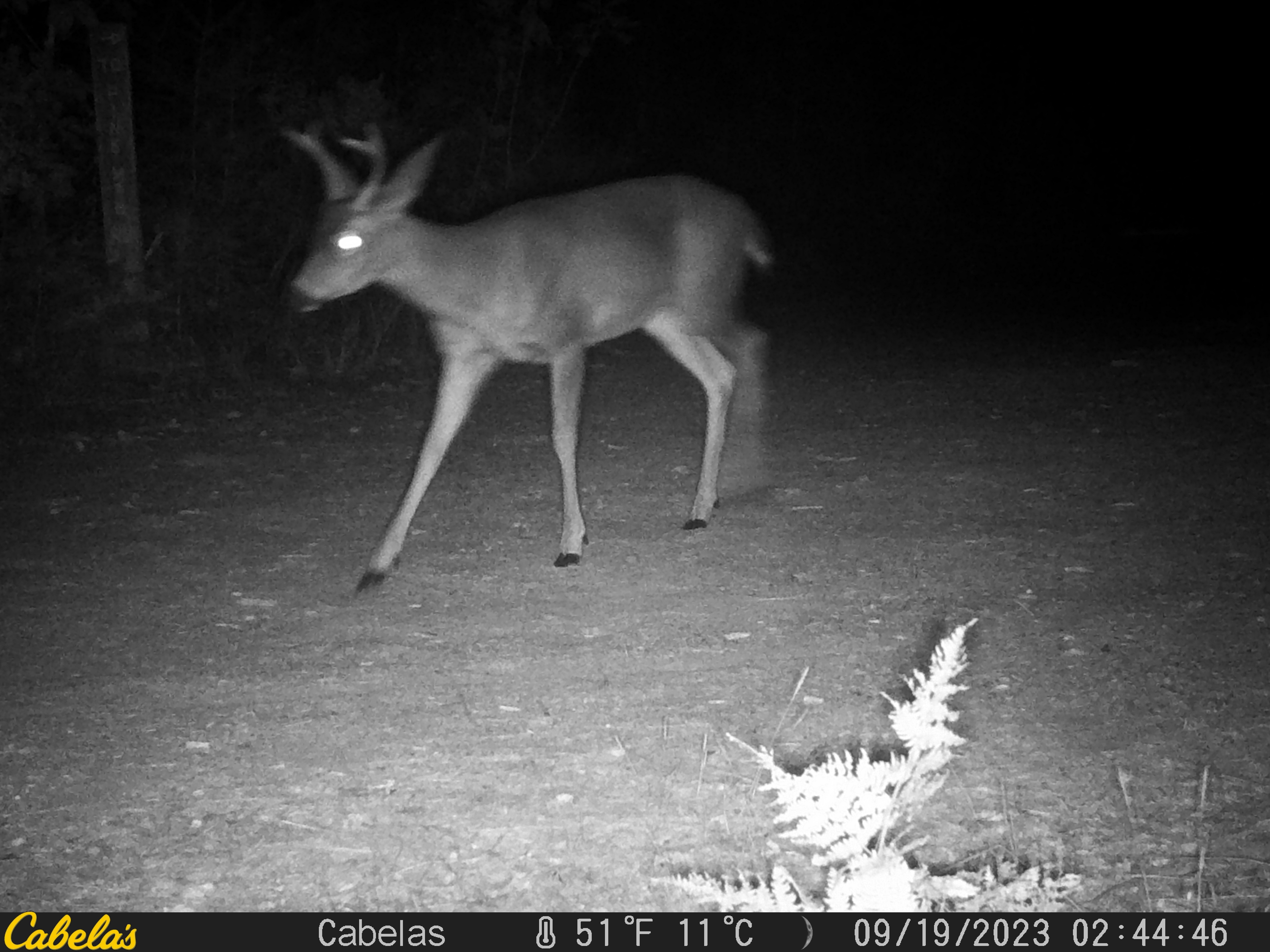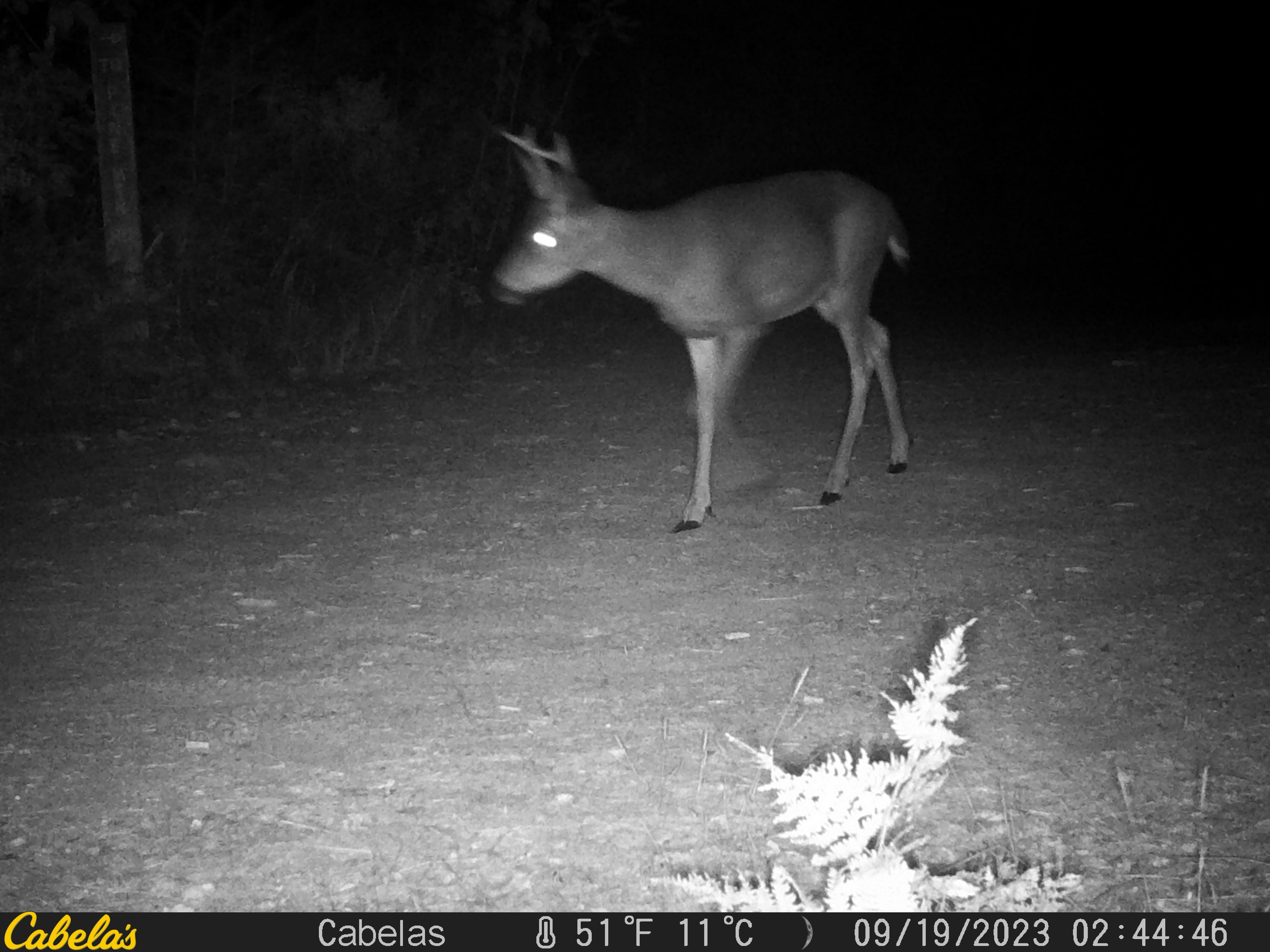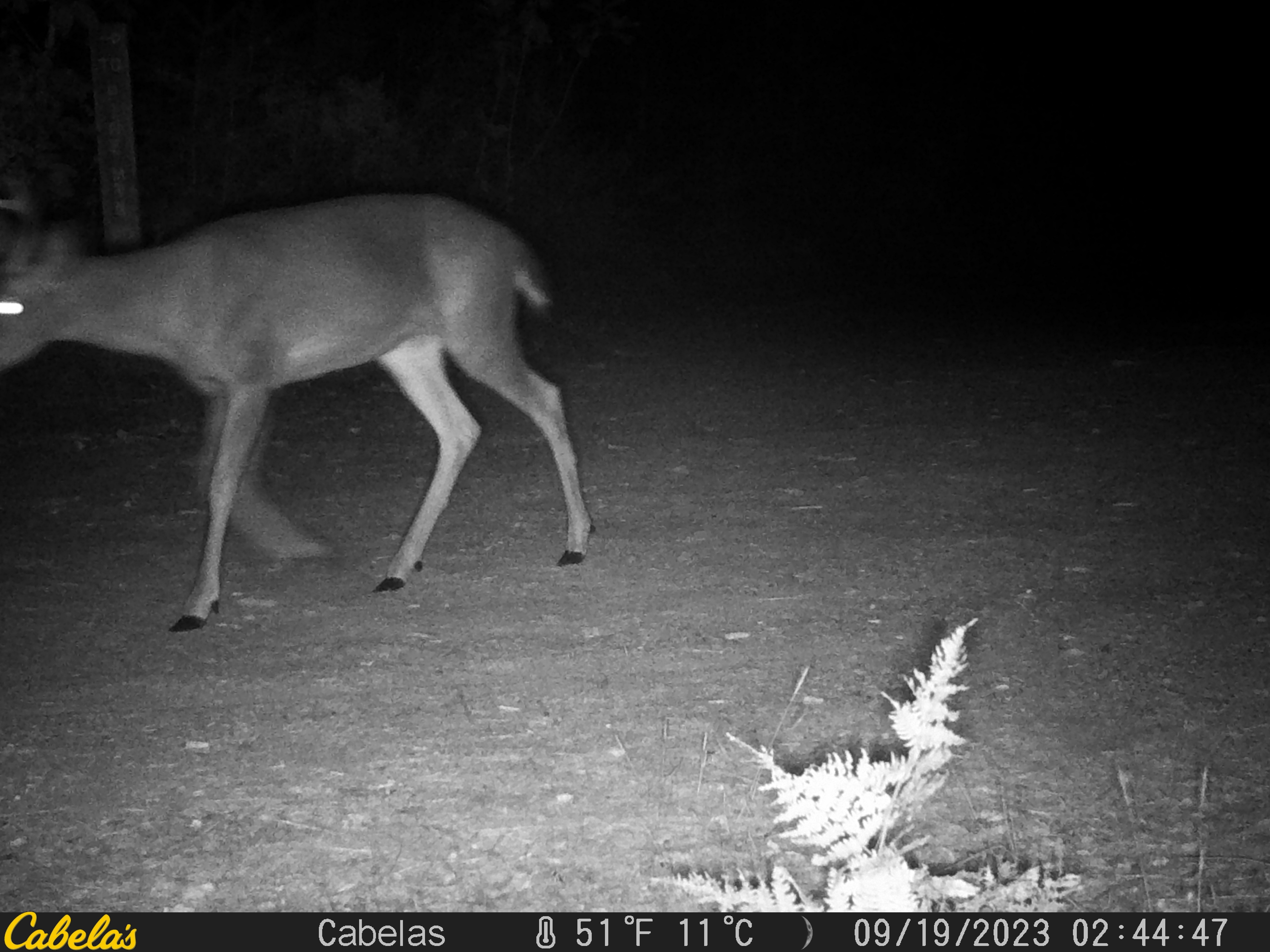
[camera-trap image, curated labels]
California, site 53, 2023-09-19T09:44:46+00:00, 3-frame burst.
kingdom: Animalia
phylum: Chordata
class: Mammalia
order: Artiodactyla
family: Cervidae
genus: Odocoileus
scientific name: Odocoileus hemionus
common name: mule deer